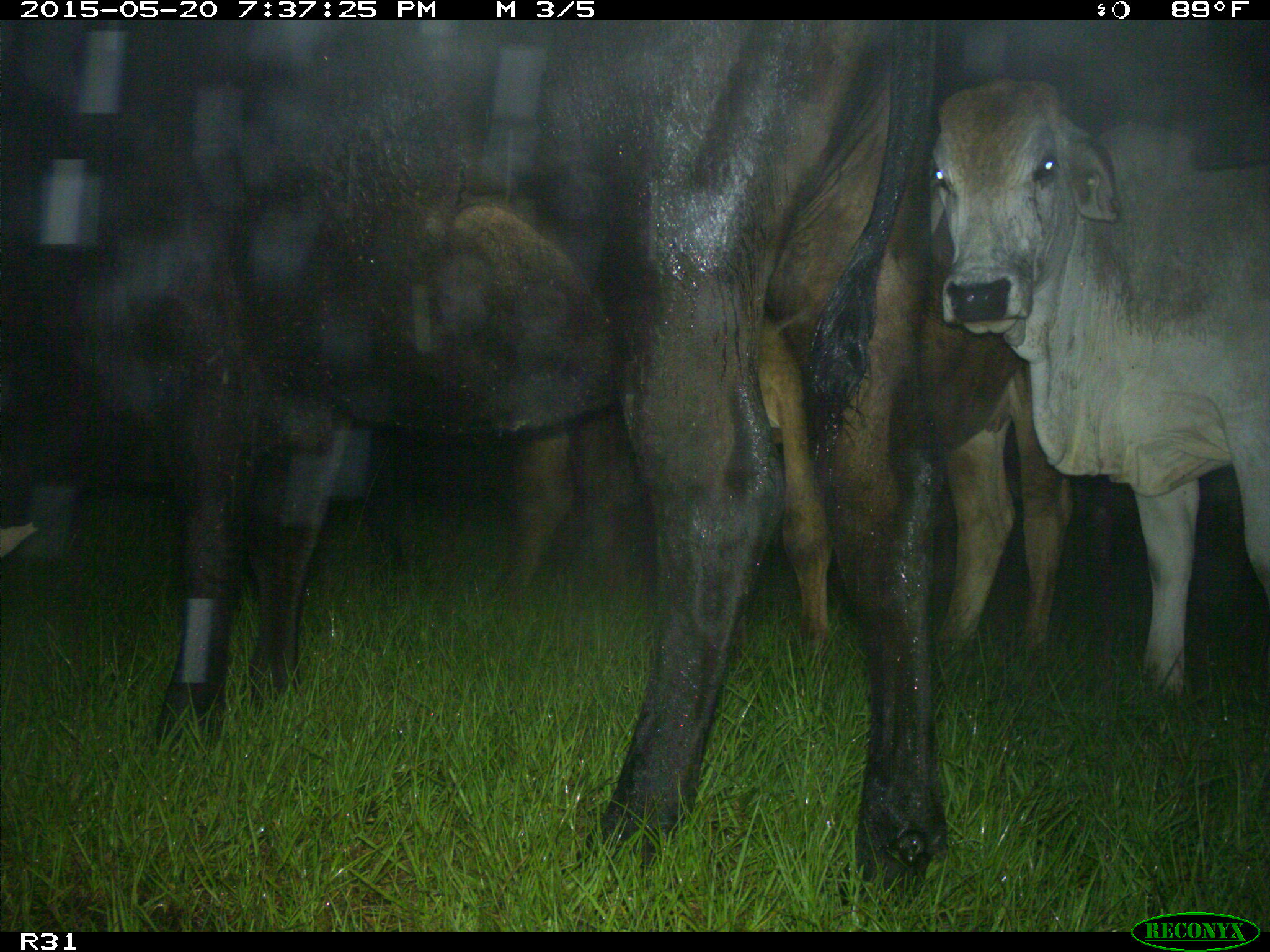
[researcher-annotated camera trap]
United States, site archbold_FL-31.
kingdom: Animalia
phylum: Chordata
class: Mammalia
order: Artiodactyla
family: Bovidae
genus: Bos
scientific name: Bos taurus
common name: domestic cow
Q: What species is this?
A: Bos taurus (domestic cow).